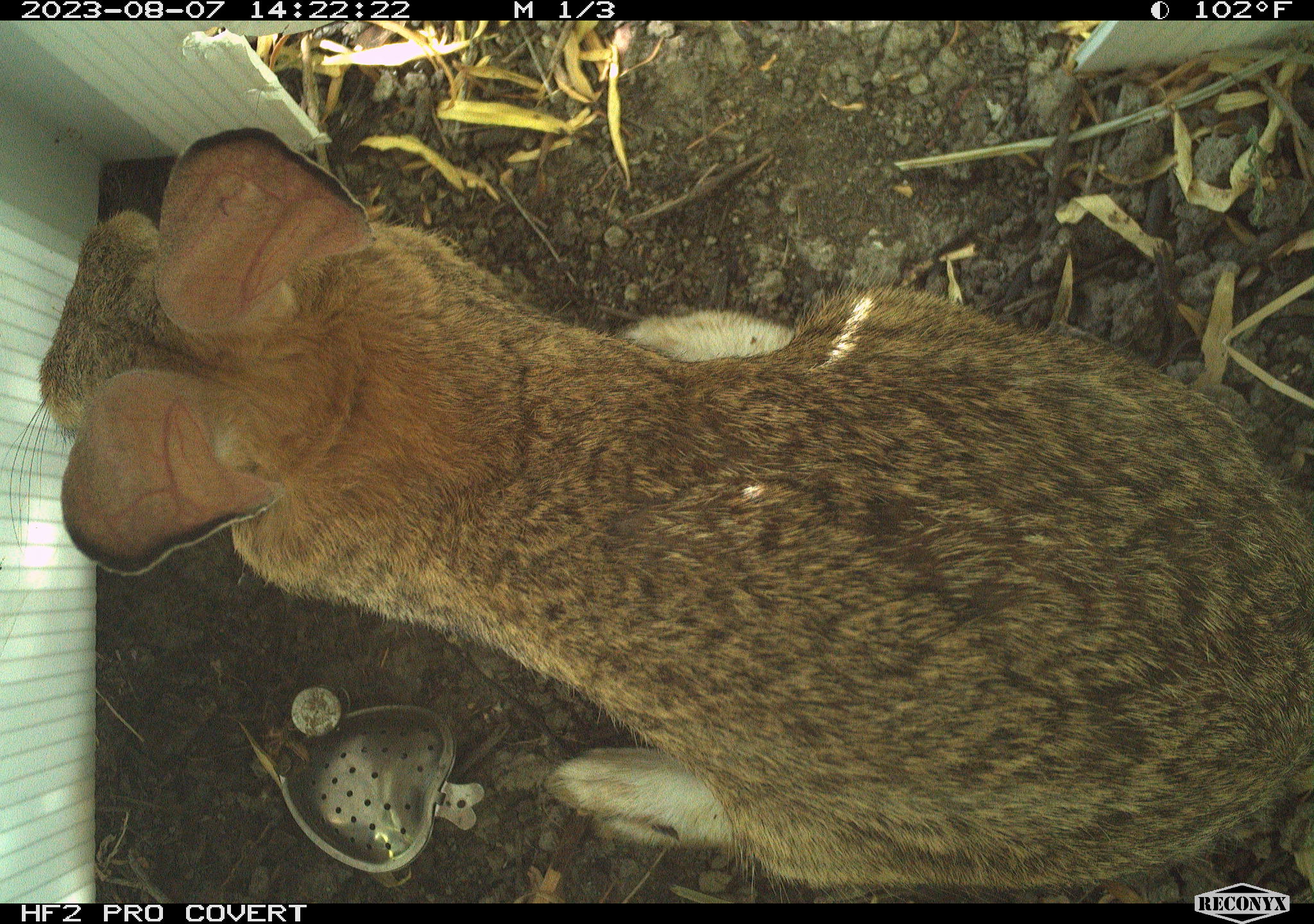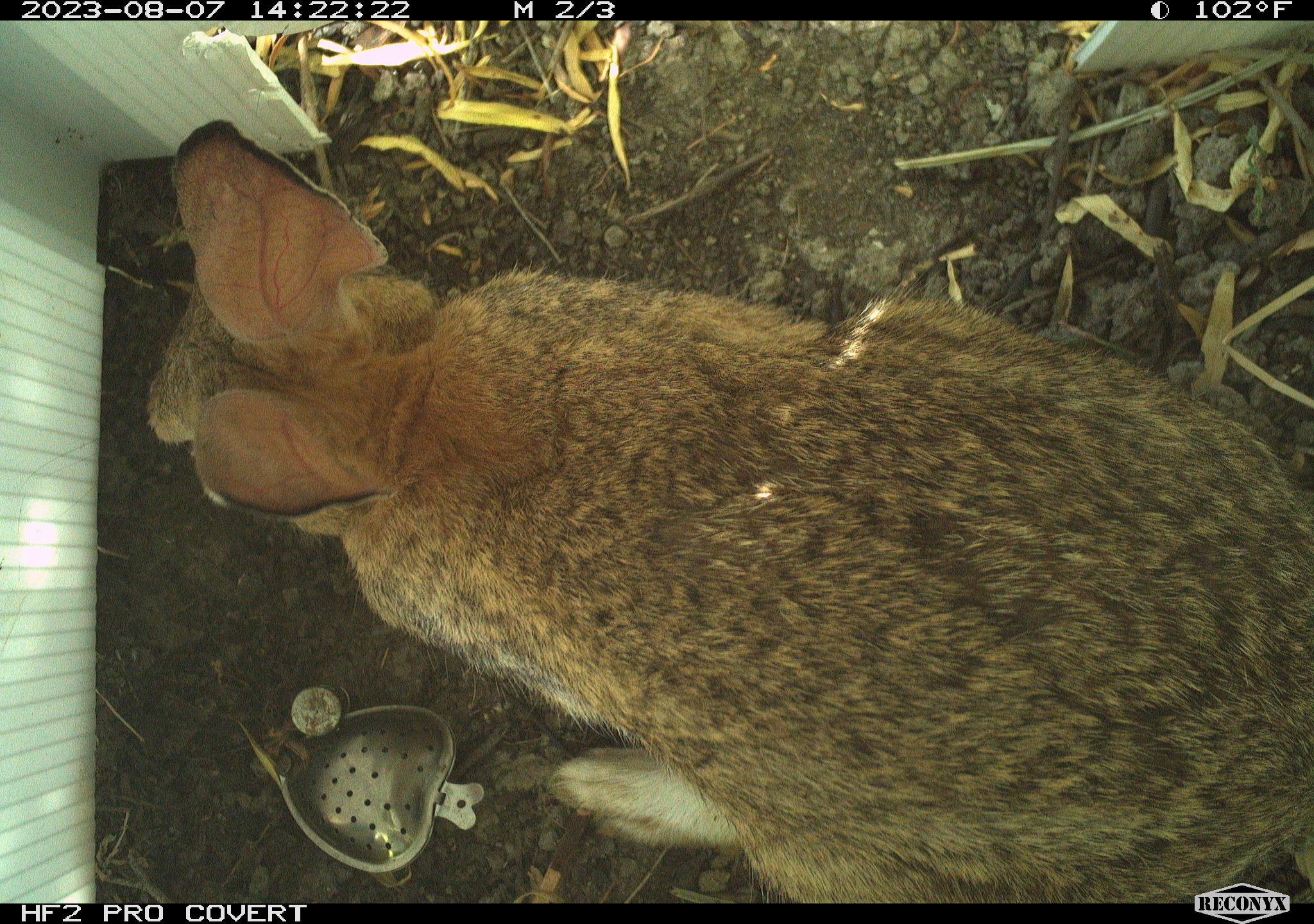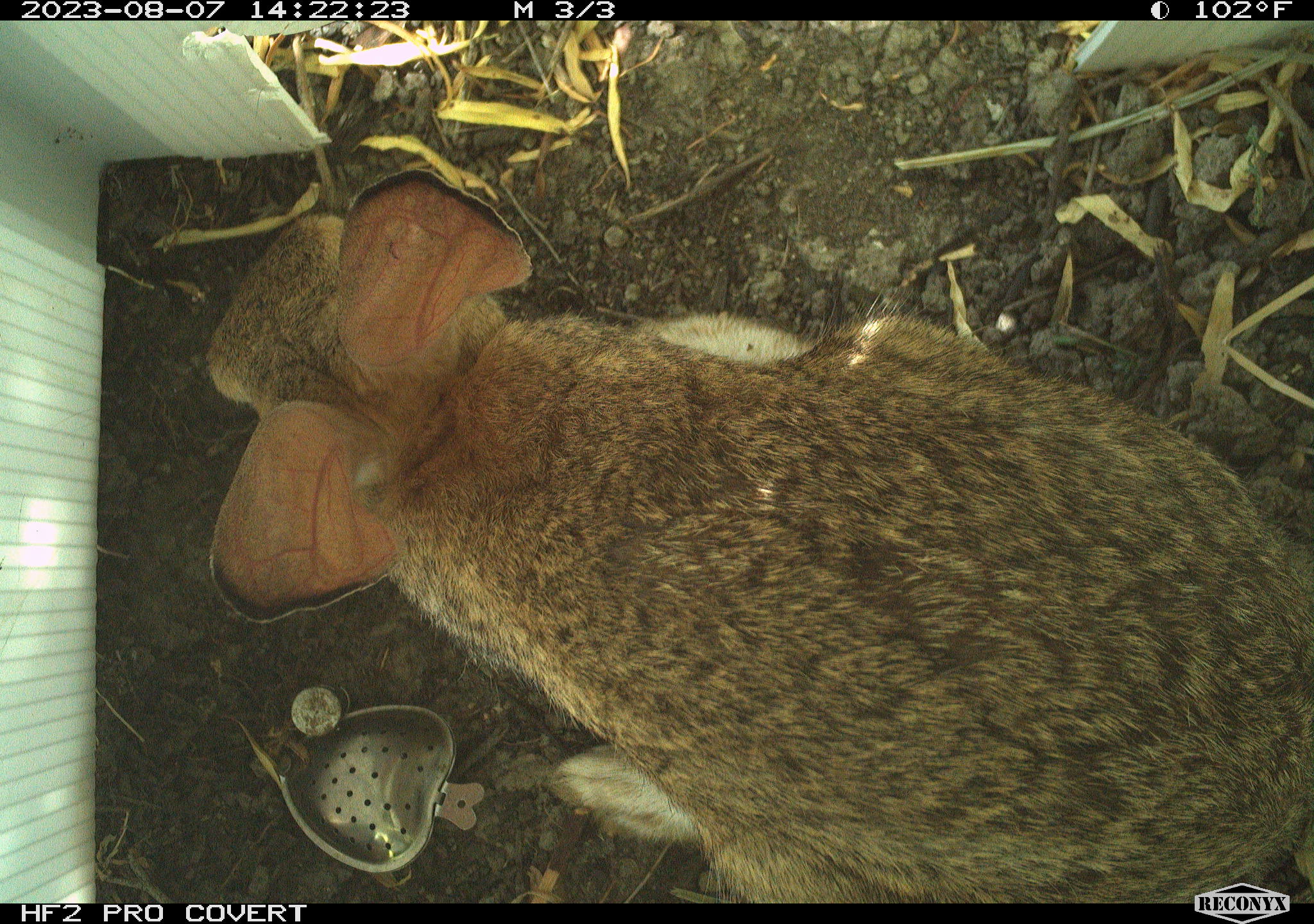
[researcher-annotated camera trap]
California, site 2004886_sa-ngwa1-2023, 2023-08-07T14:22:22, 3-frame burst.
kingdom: Animalia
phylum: Chordata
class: Mammalia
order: Lagomorpha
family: Leporidae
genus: Sylvilagus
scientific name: Sylvilagus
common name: cottontail rabbits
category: sylvilagus species